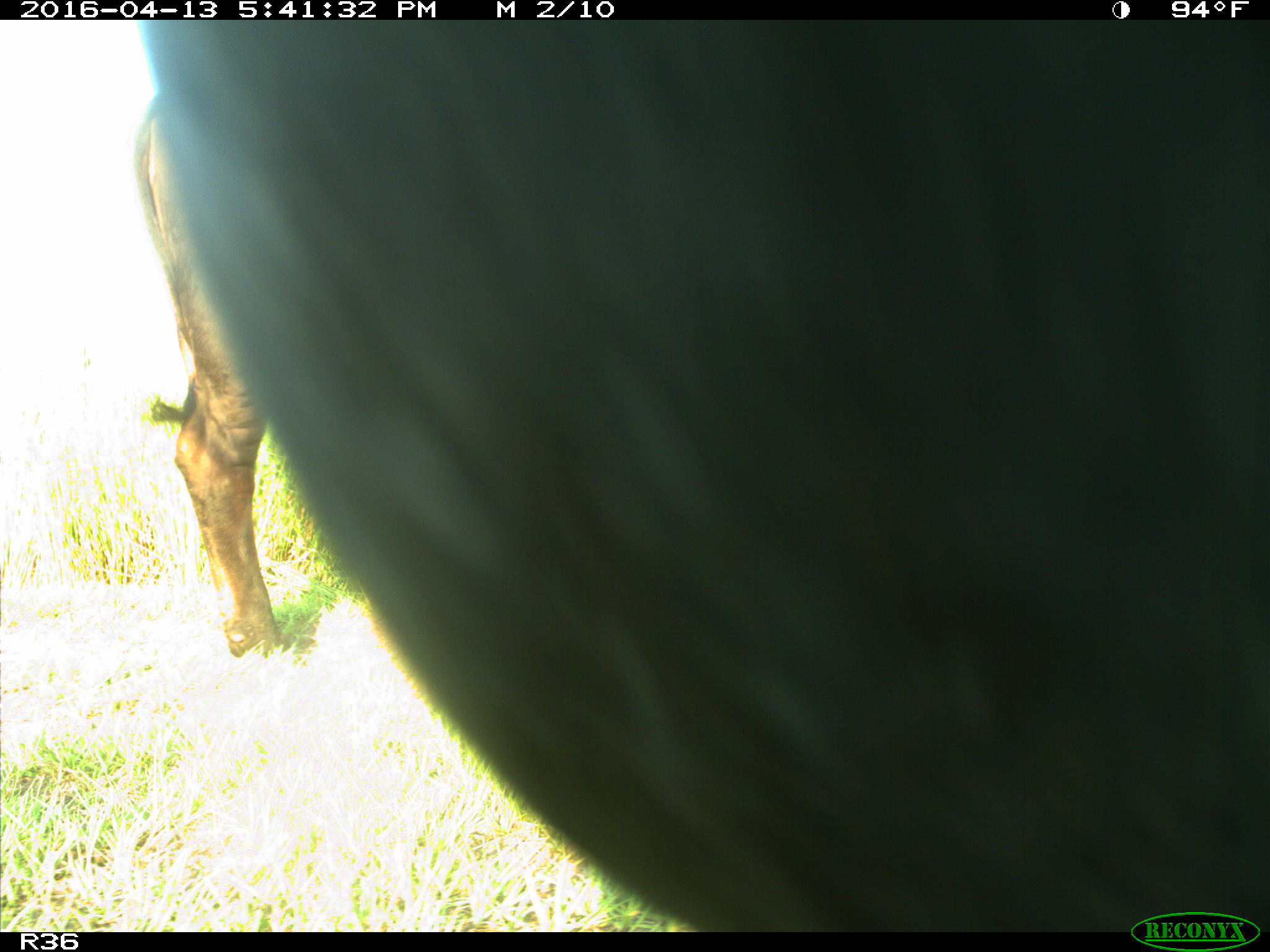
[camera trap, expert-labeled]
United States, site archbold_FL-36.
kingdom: Animalia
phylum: Chordata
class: Mammalia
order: Artiodactyla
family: Bovidae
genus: Bos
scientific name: Bos taurus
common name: domestic cow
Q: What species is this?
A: Bos taurus (domestic cow).